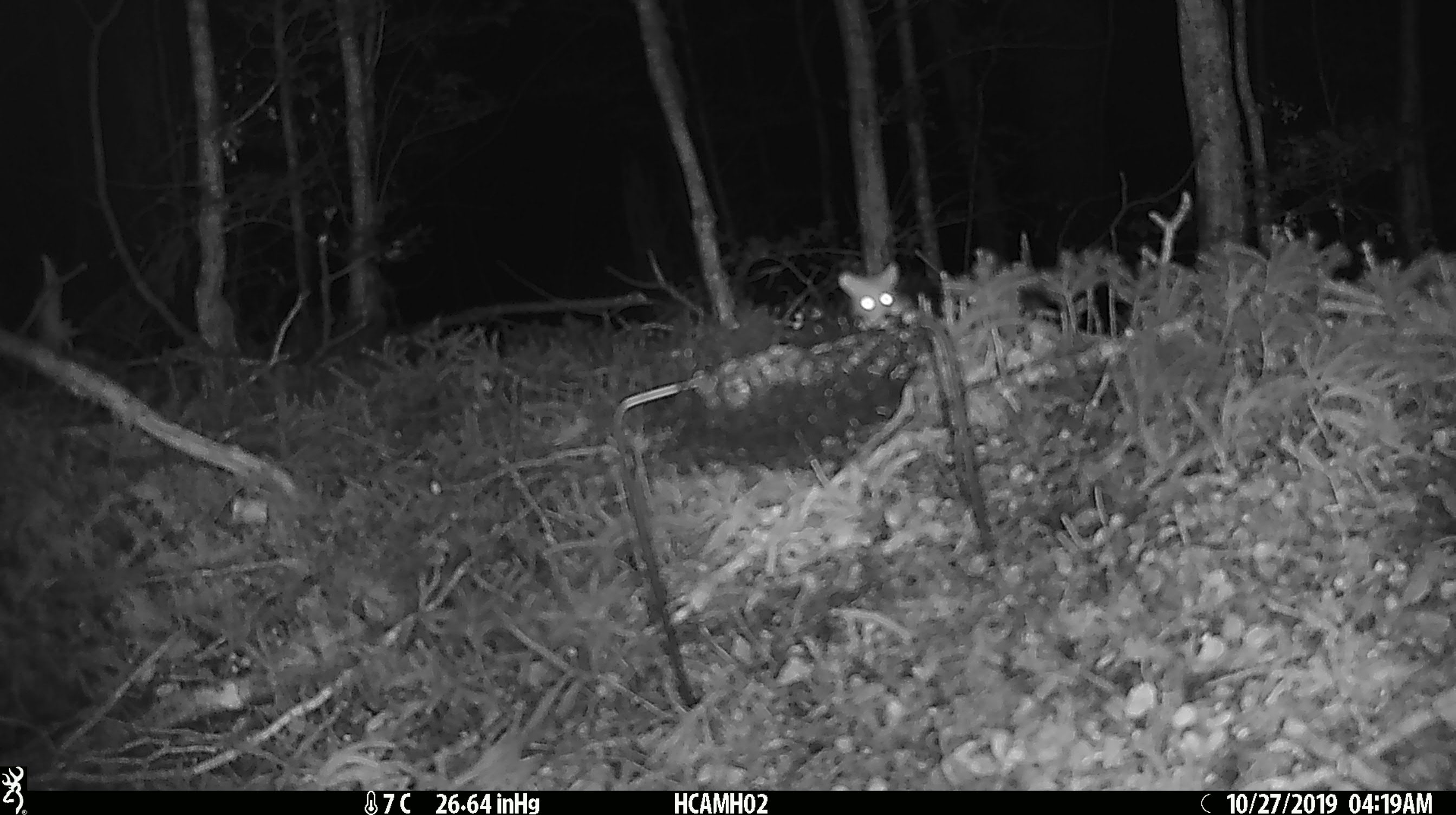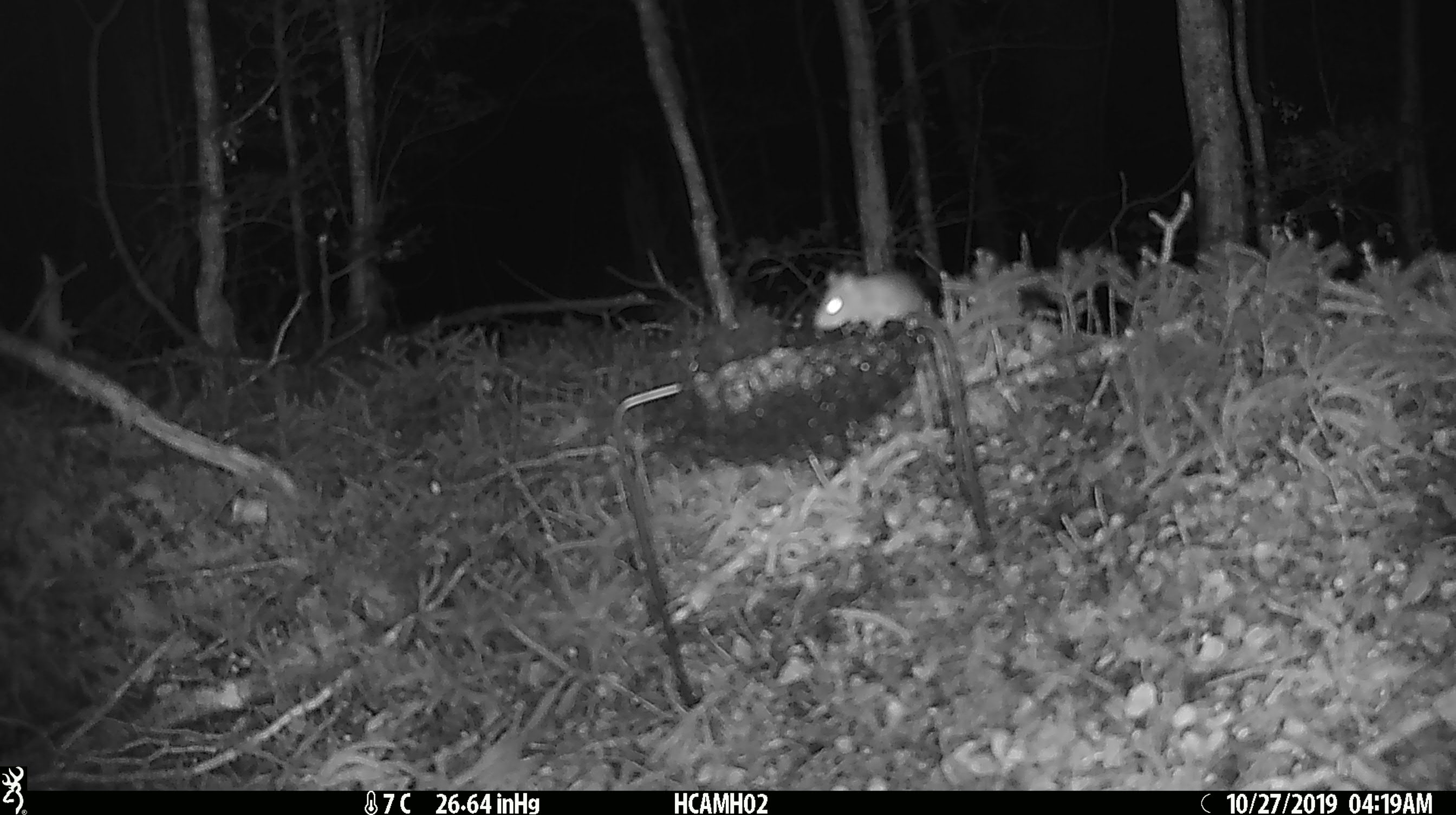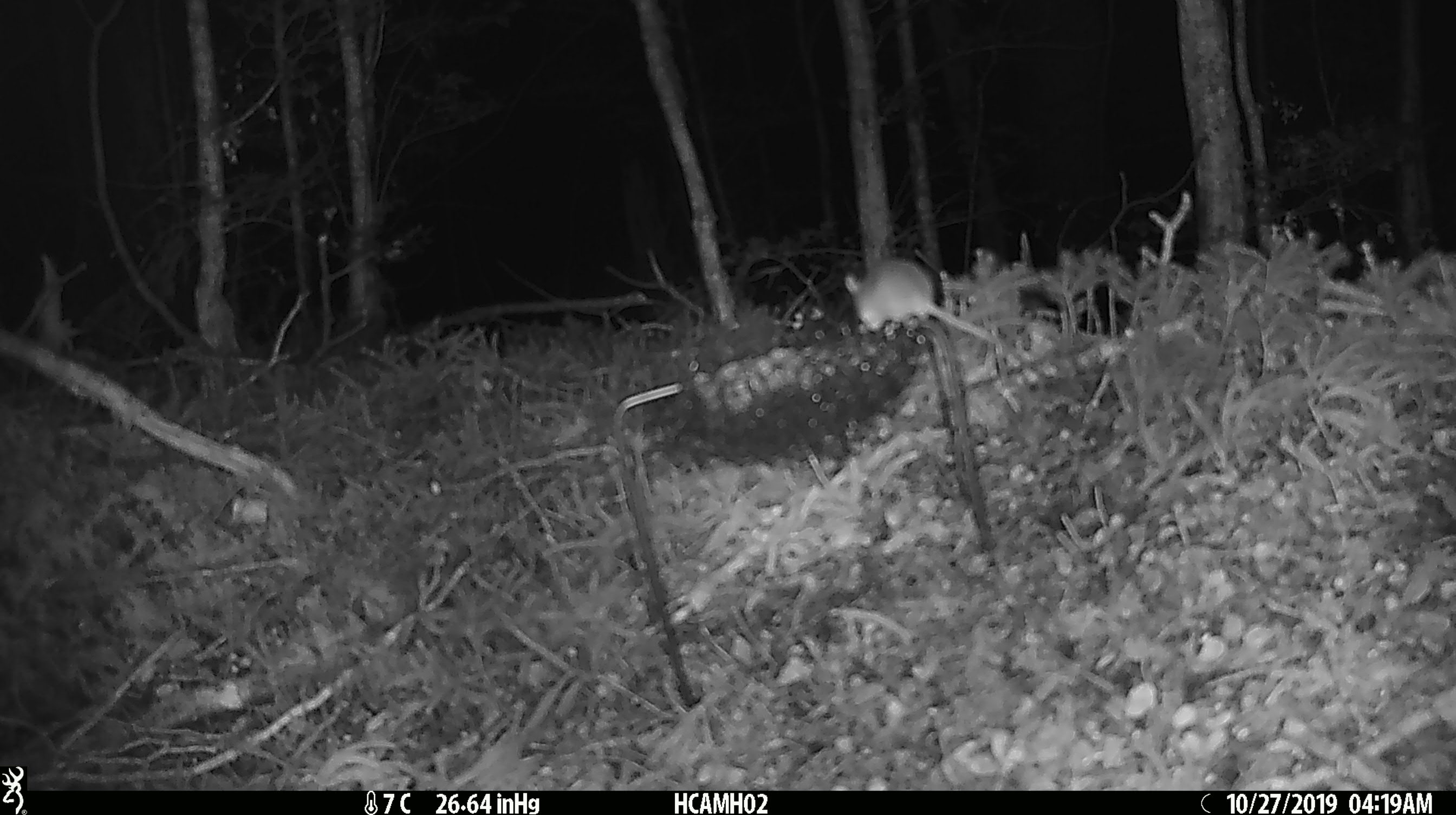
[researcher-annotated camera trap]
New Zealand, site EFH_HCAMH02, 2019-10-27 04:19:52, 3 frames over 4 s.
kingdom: Animalia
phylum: Chordata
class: Mammalia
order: Rodentia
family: Muridae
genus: Mus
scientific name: Mus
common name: mouse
Mouse (Mus).